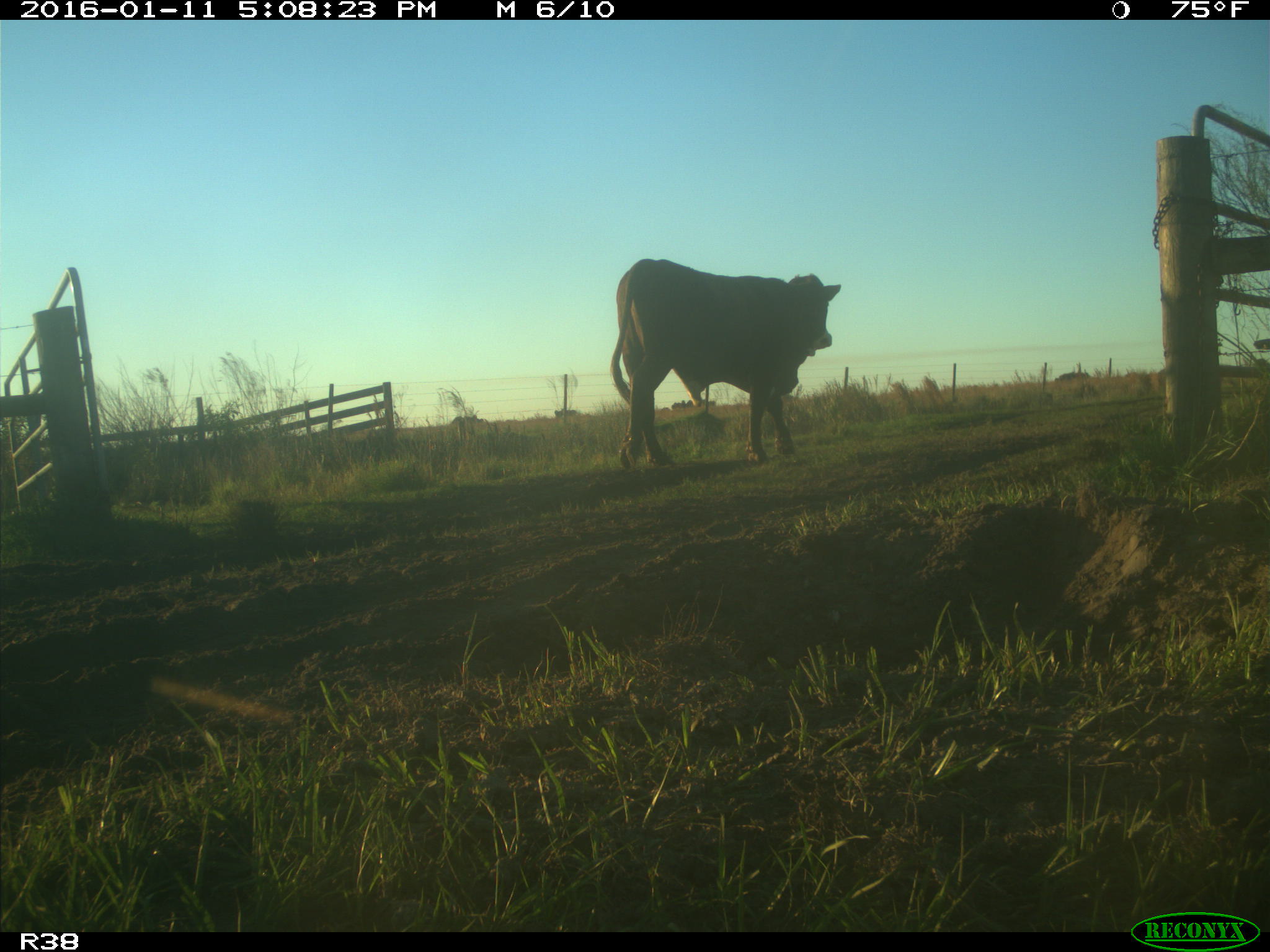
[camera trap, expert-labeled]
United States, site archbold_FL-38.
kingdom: Animalia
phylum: Chordata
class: Mammalia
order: Artiodactyla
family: Bovidae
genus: Bos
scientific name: Bos taurus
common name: domestic cow